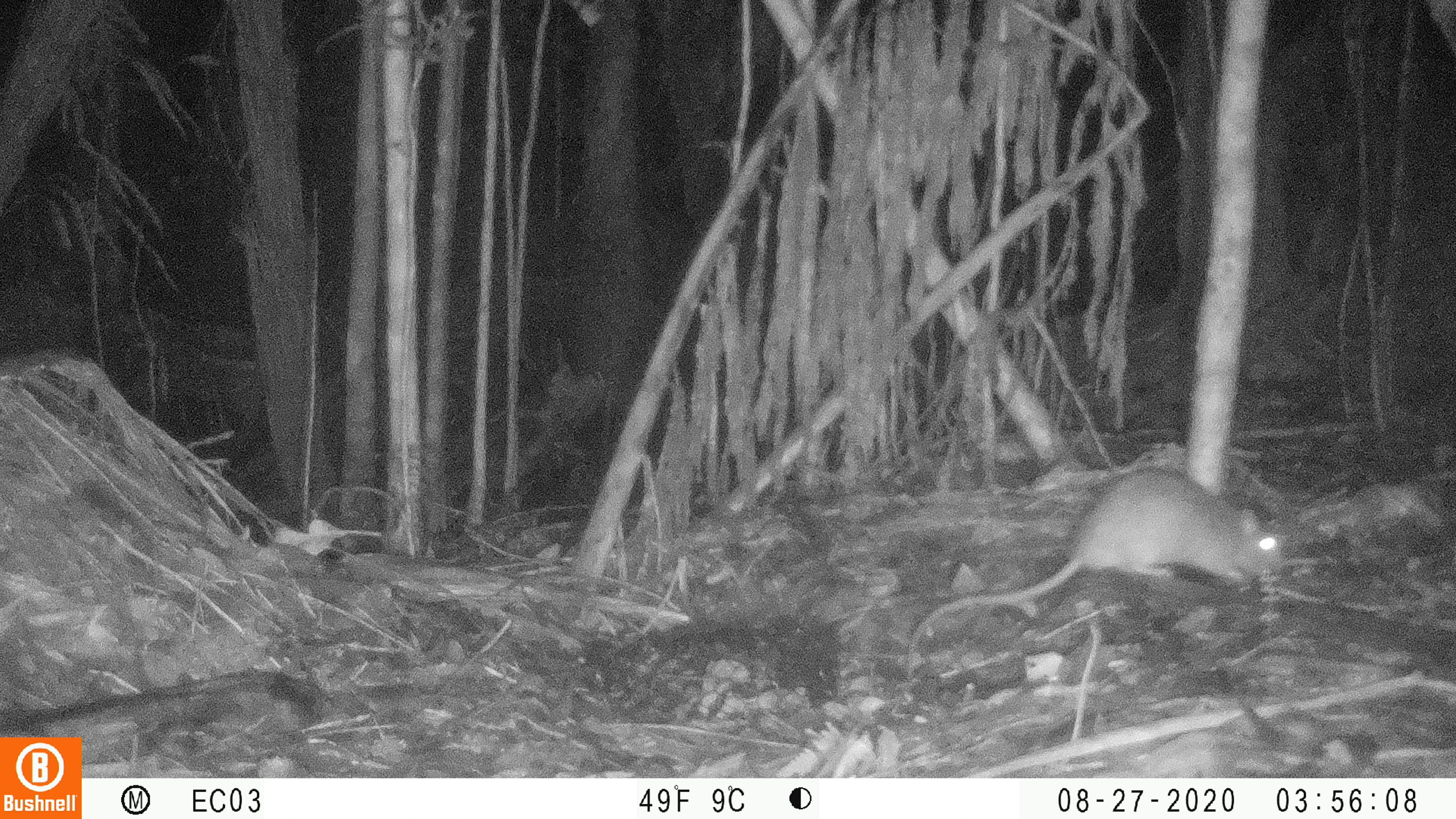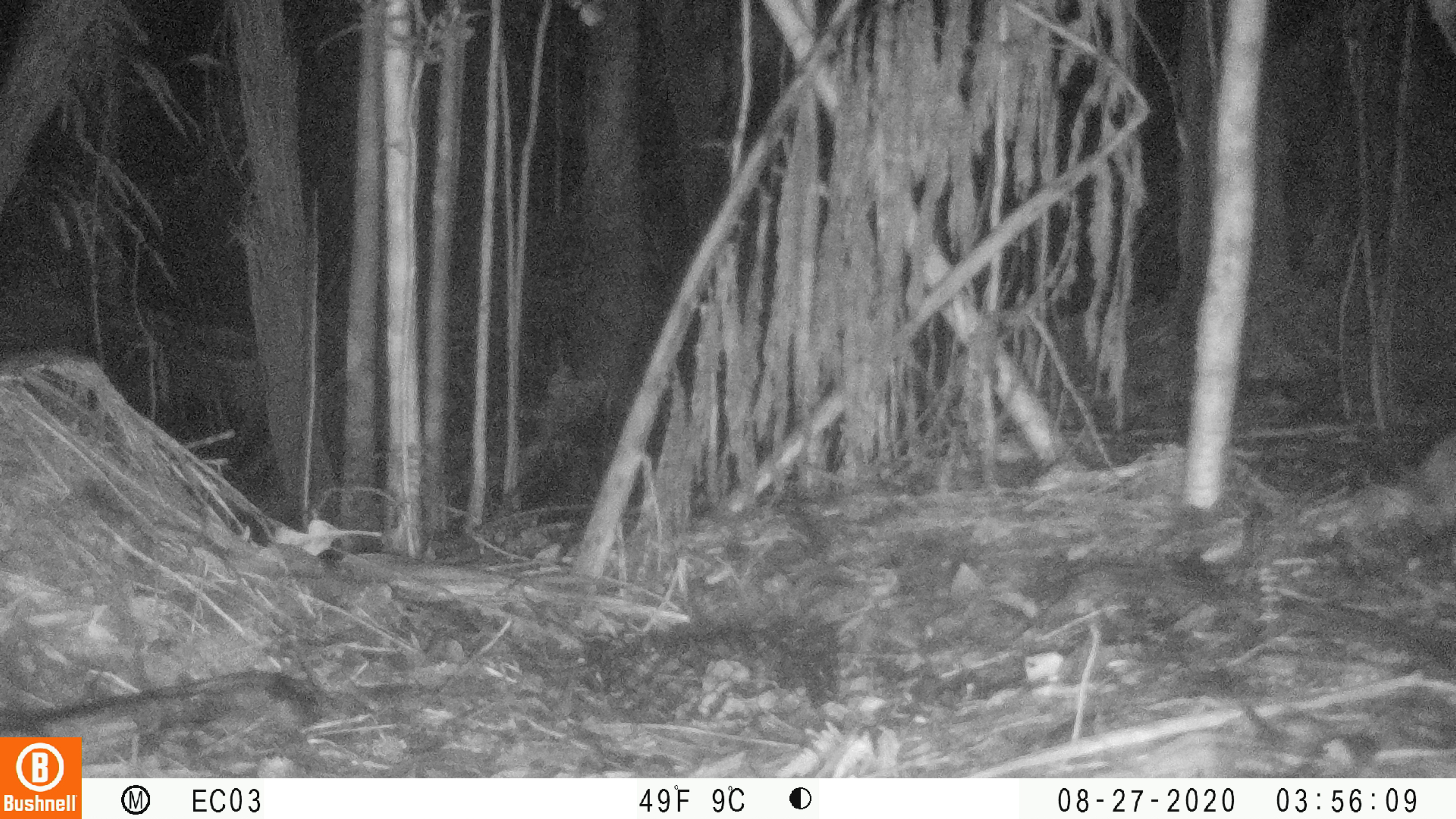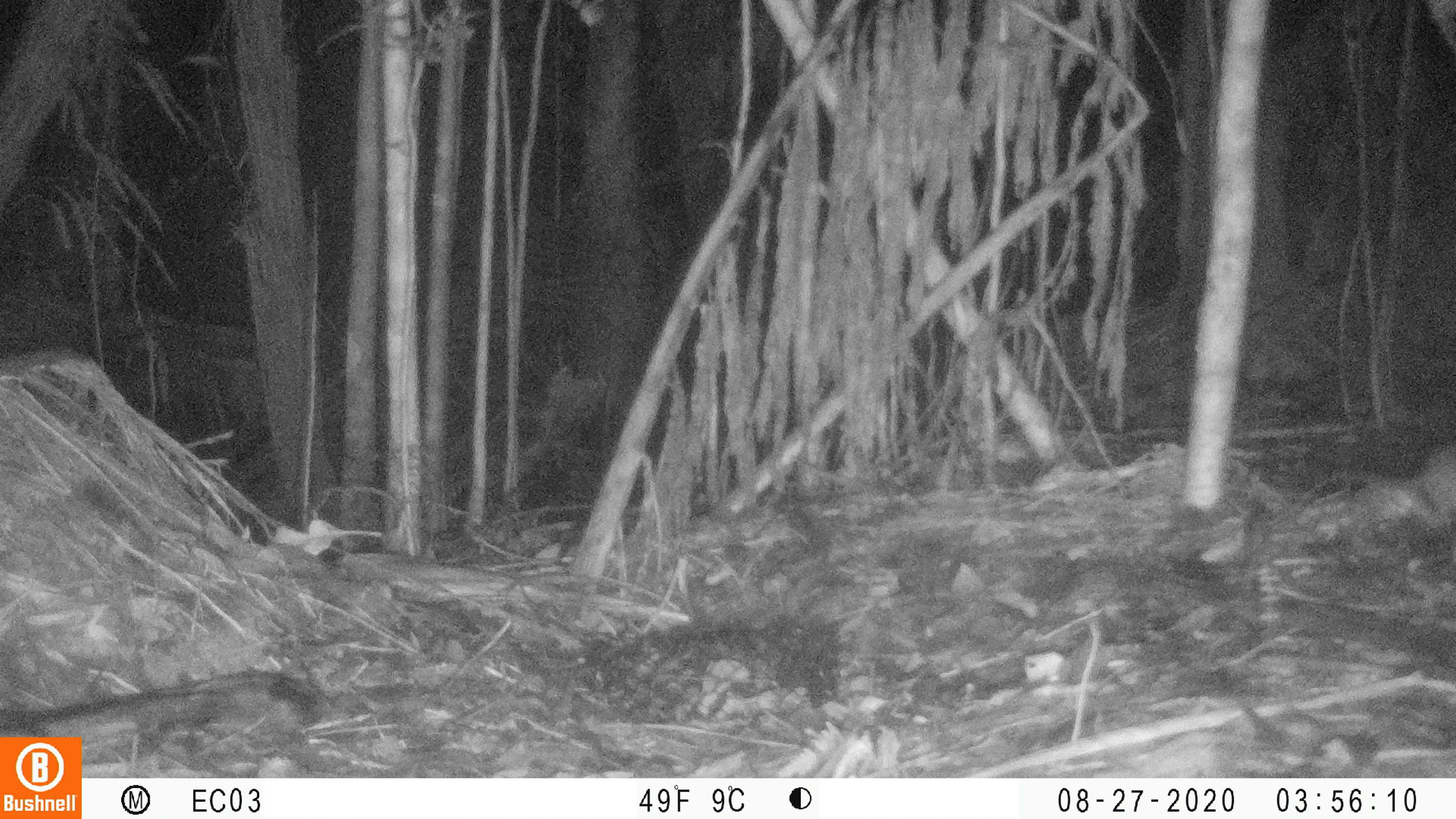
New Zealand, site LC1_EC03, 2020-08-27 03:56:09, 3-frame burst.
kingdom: Animalia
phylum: Chordata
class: Mammalia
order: Rodentia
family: Muridae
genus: Rattus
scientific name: Rattus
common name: rat